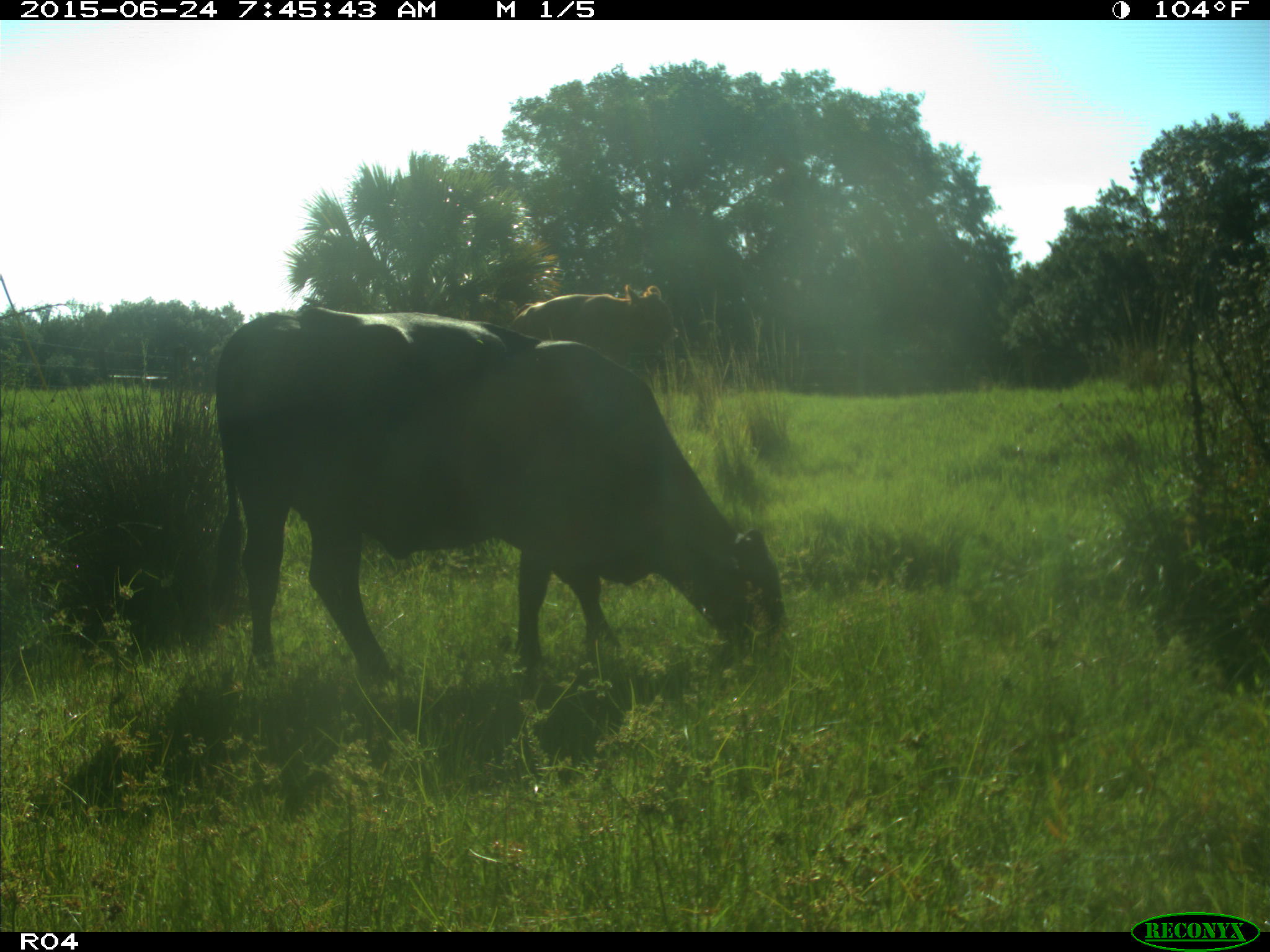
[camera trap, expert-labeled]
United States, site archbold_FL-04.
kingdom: Animalia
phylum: Chordata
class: Mammalia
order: Artiodactyla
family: Bovidae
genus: Bos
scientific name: Bos taurus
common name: domestic cow